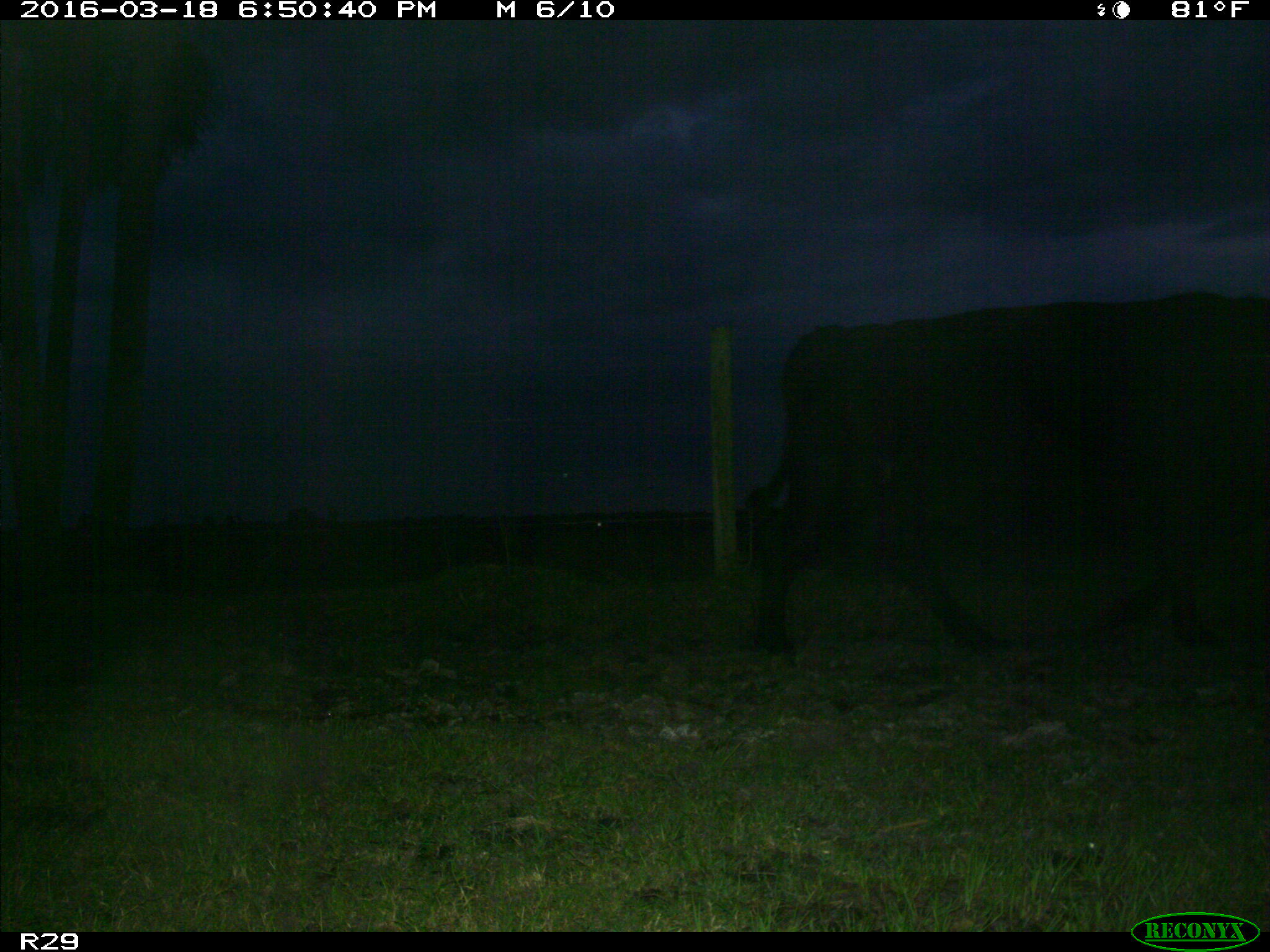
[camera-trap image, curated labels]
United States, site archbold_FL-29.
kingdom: Animalia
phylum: Chordata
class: Mammalia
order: Artiodactyla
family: Bovidae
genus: Bos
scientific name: Bos taurus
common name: domestic cow